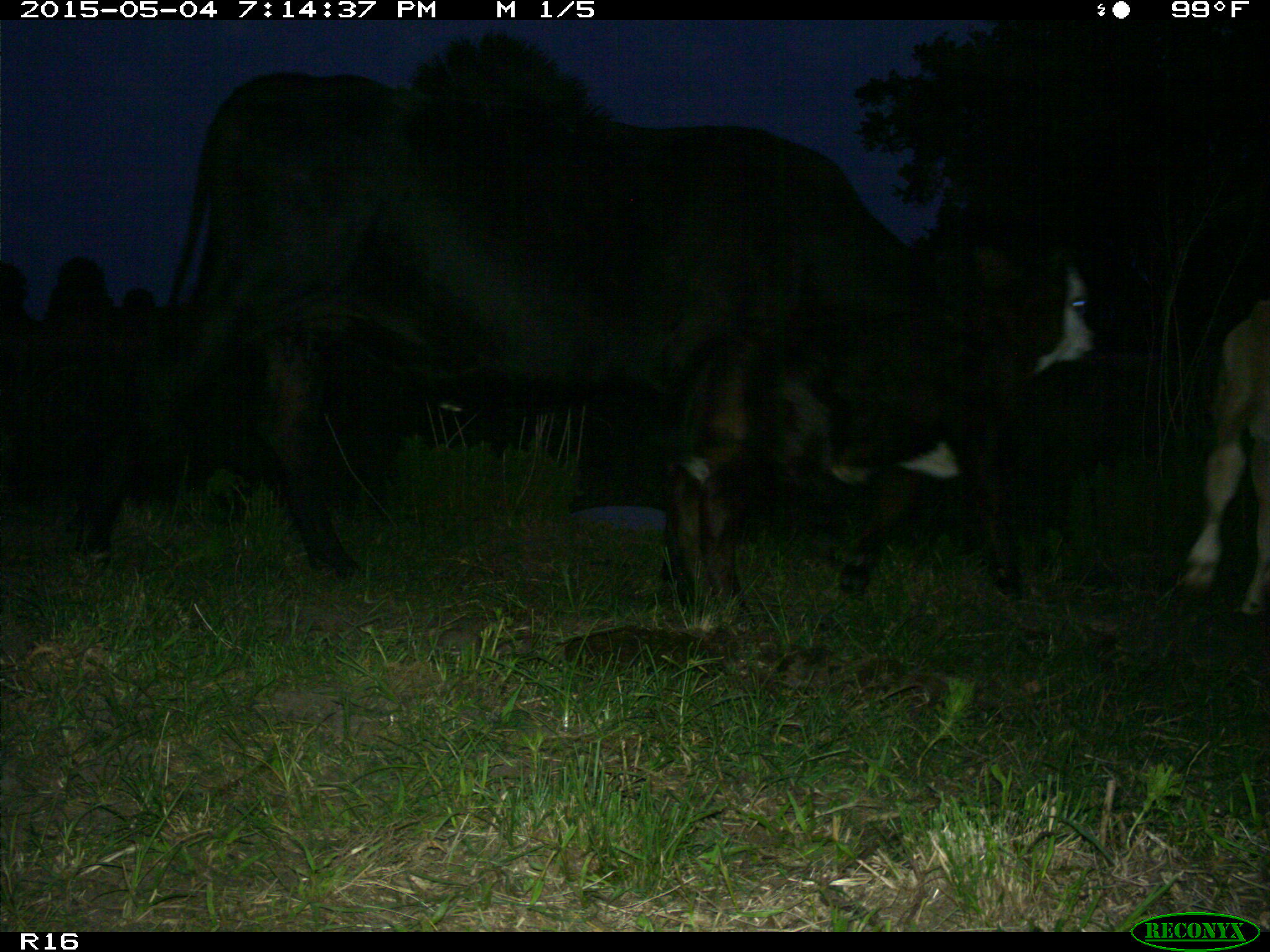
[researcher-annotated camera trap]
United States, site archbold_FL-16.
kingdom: Animalia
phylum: Chordata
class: Mammalia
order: Artiodactyla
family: Bovidae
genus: Bos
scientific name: Bos taurus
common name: domestic cow